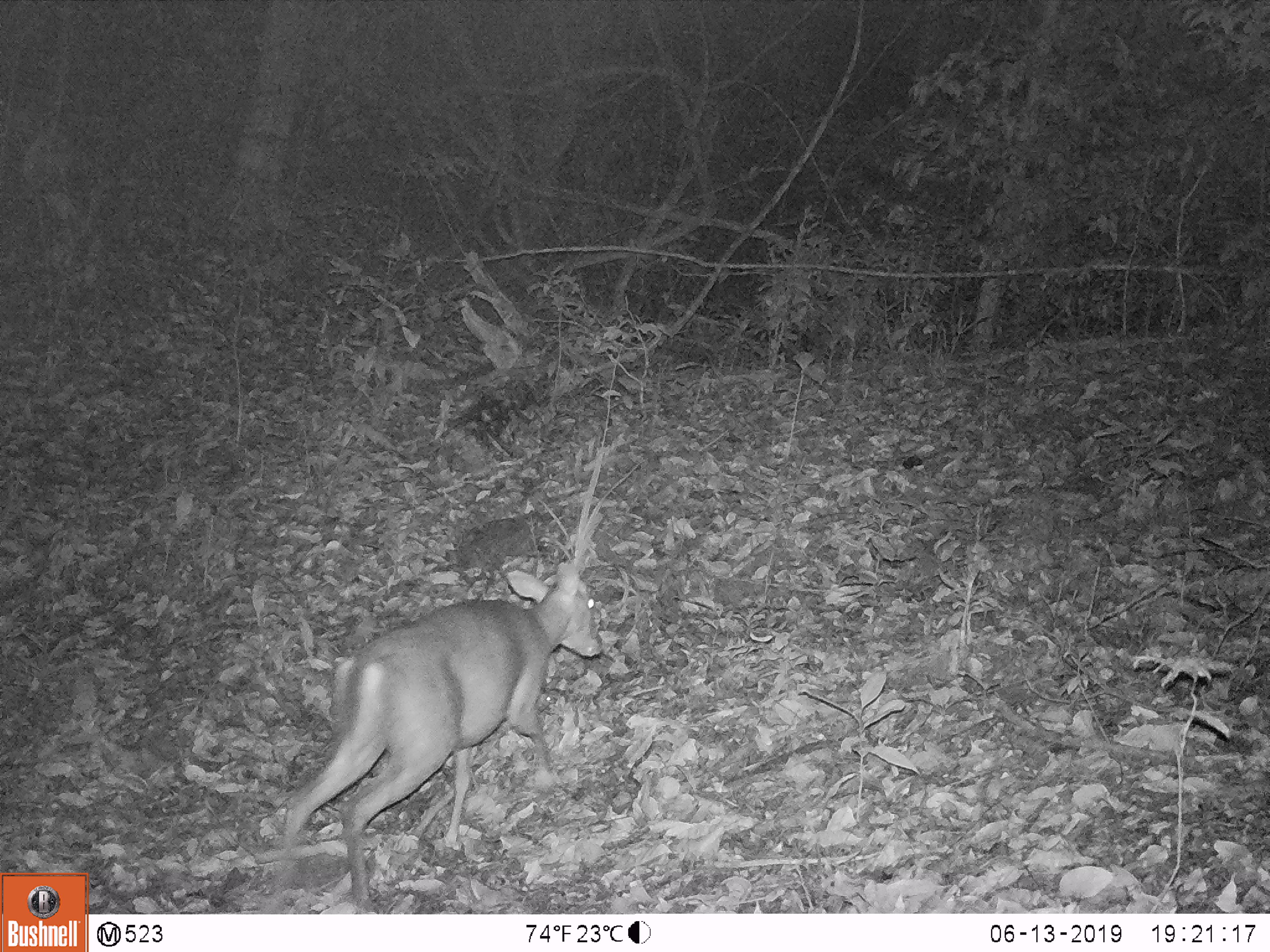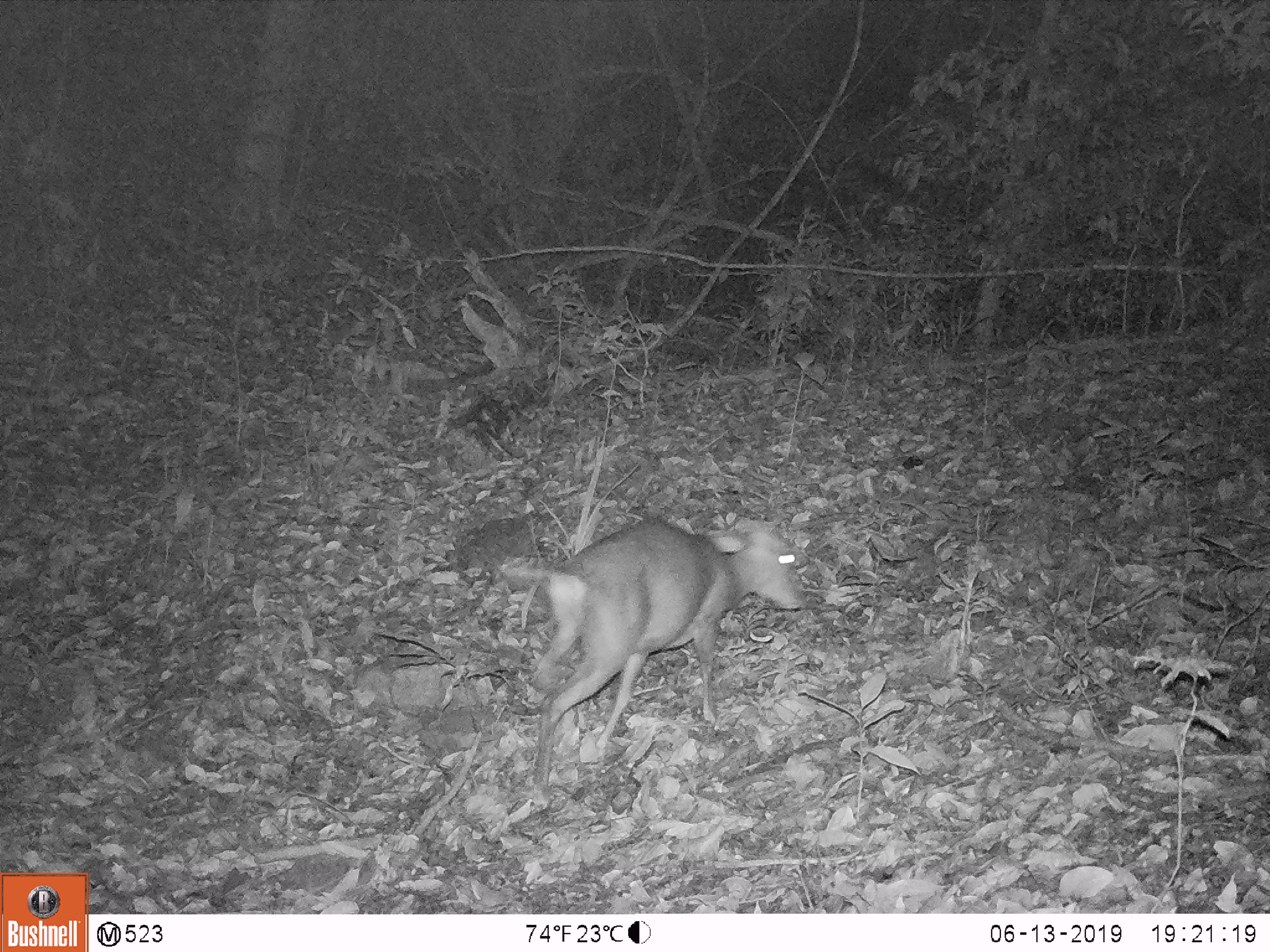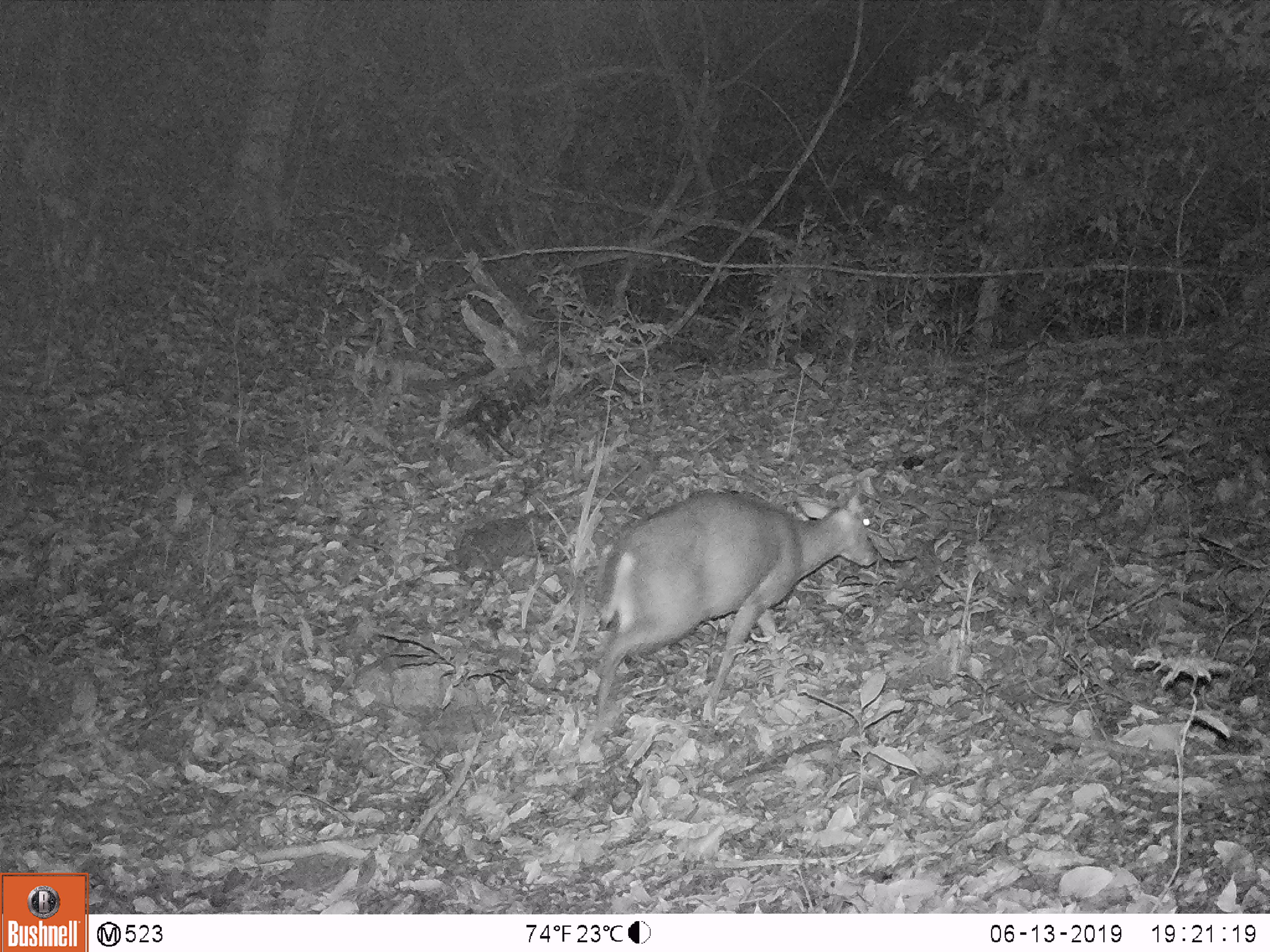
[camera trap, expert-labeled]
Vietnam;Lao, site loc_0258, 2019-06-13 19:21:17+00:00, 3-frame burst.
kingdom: Animalia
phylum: Chordata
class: Mammalia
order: Artiodactyla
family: Cervidae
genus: Muntiacus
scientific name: Muntiacus rooseveltorum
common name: roosevelt's muntjac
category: roosevelts muntjac group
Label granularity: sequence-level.